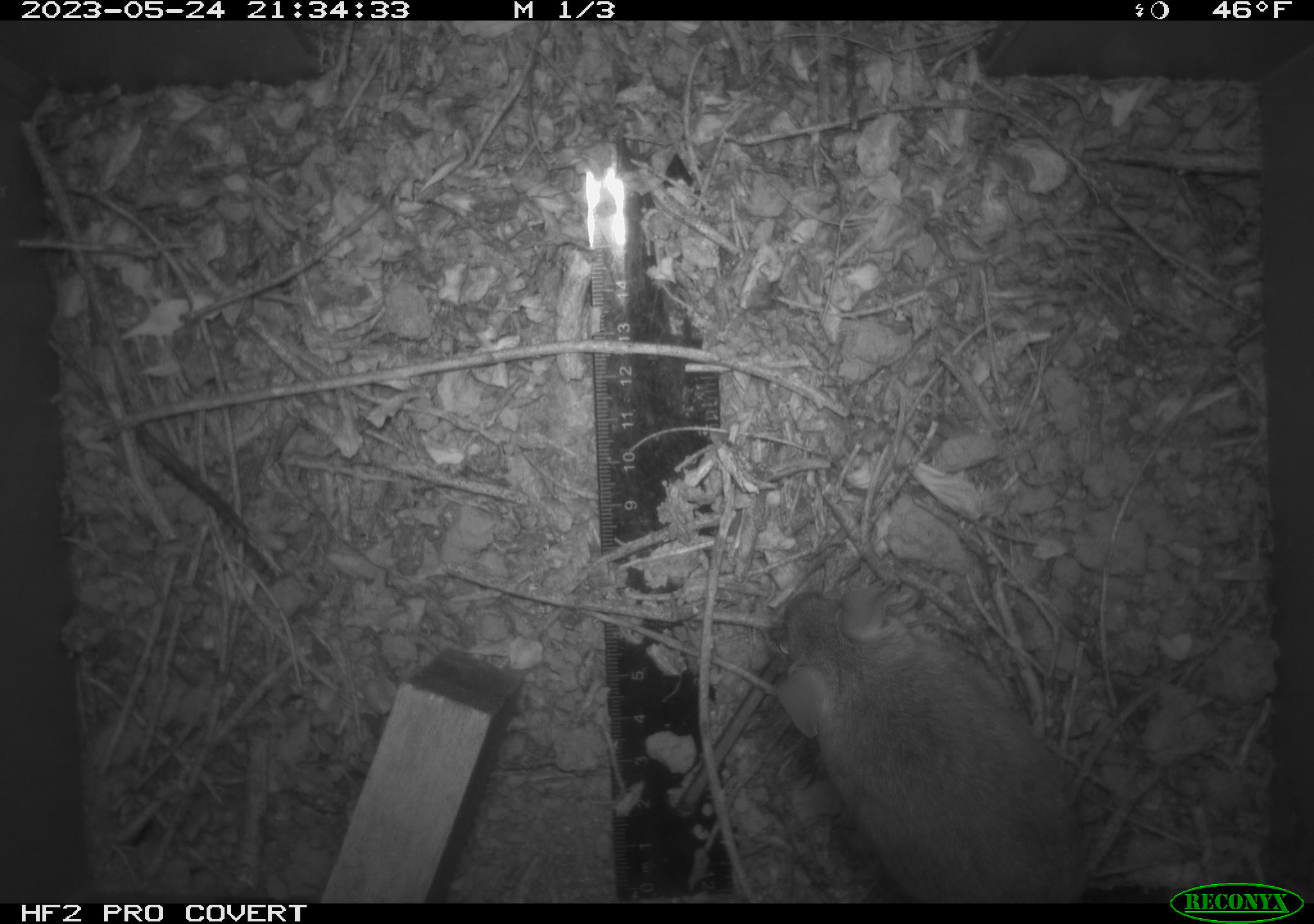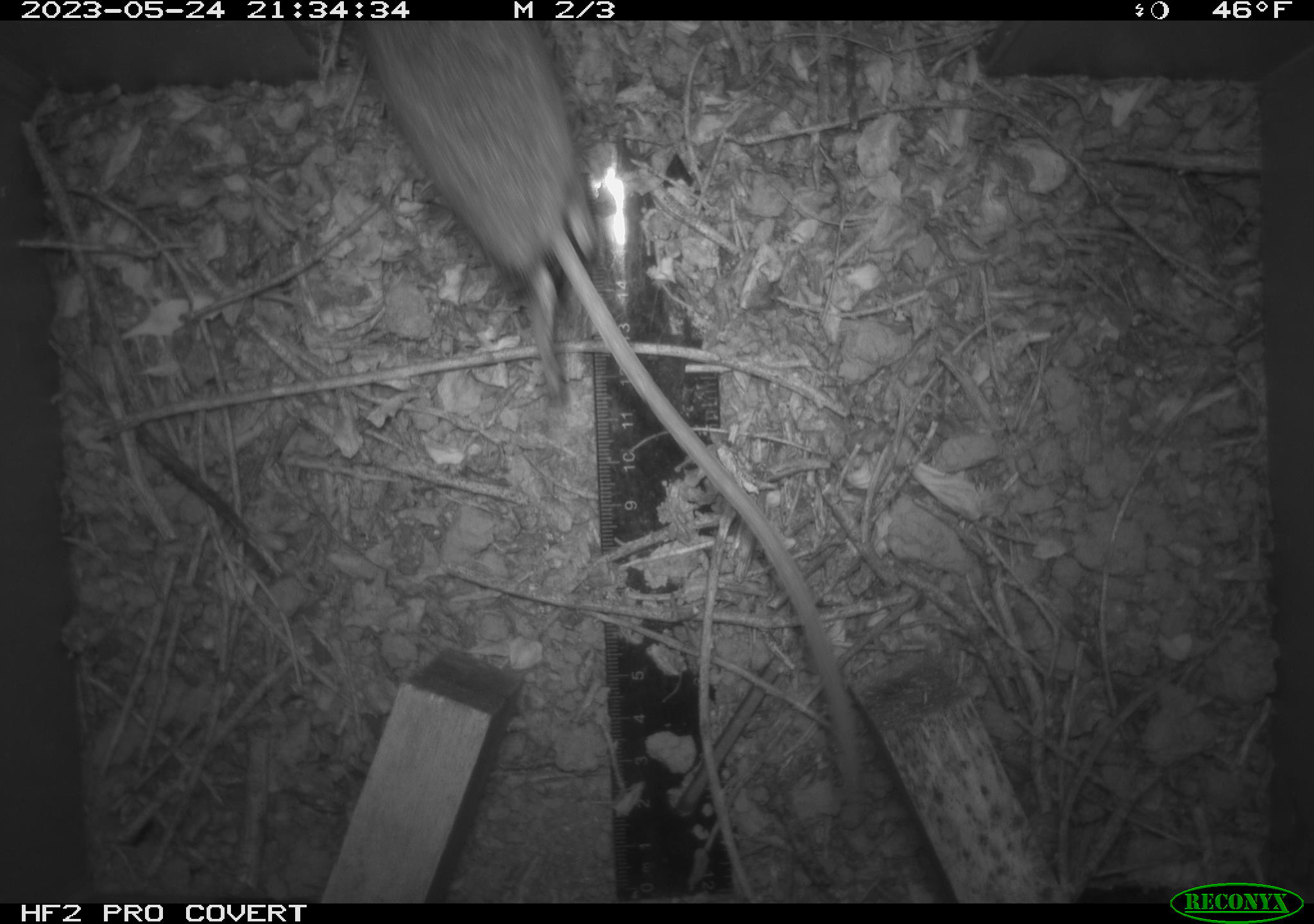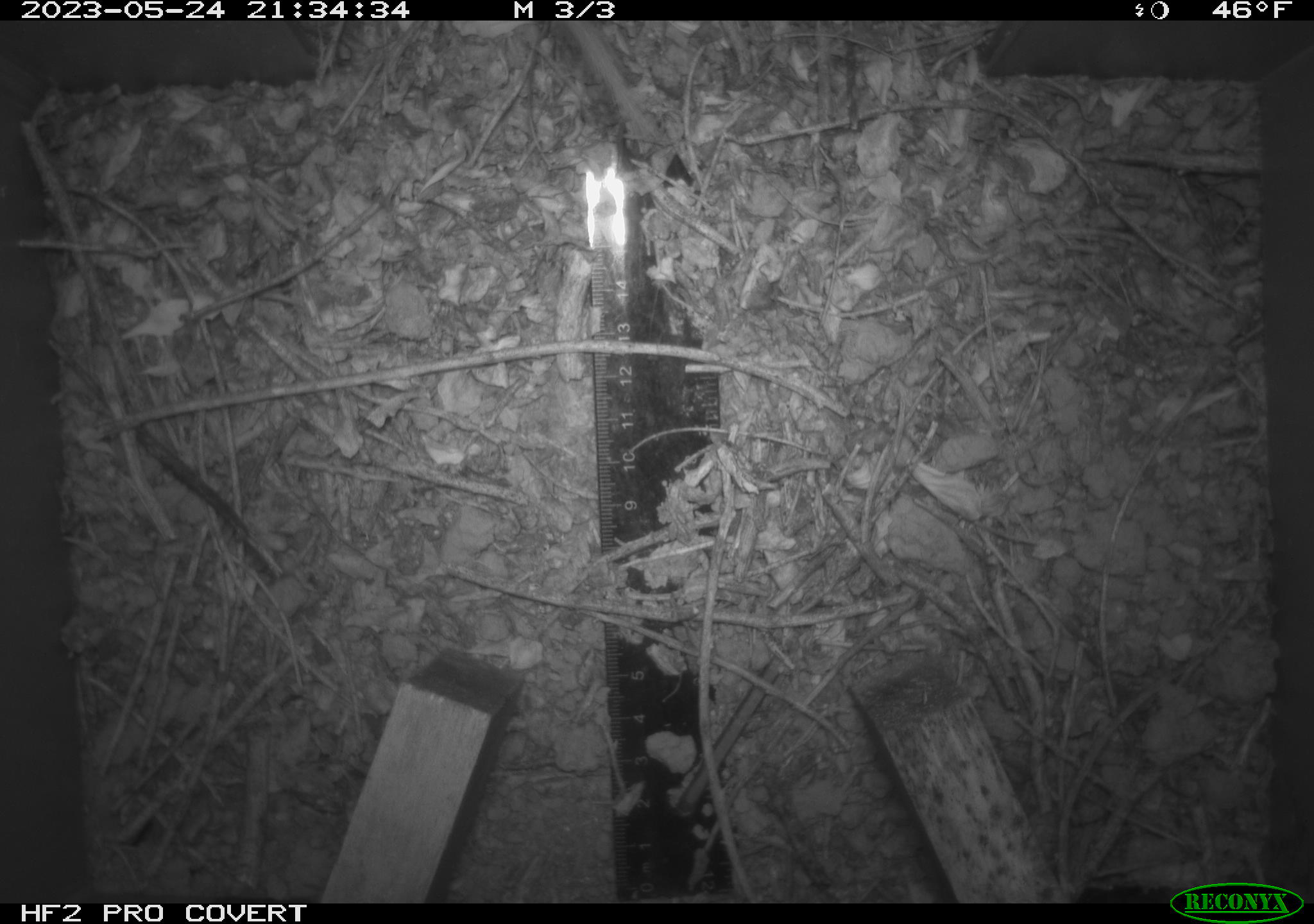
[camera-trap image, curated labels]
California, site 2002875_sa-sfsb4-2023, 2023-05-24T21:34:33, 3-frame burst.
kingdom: Animalia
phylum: Chordata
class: Mammalia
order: Rodentia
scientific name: Rodentia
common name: mouse species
Mouse species (Rodentia).